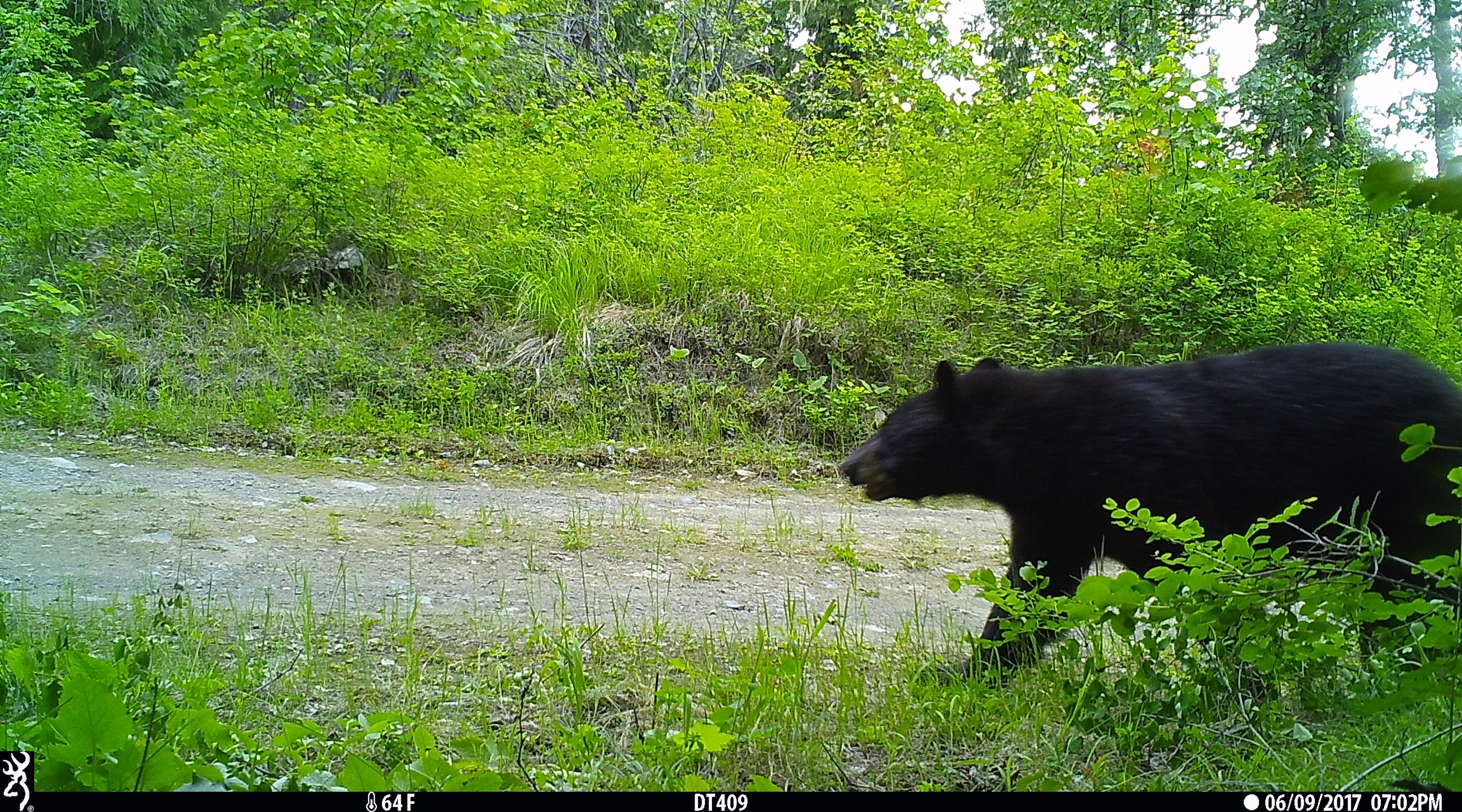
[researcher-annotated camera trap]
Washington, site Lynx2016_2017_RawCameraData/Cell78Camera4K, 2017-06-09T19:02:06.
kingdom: Animalia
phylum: Chordata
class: Mammalia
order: Carnivora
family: Ursidae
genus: Ursus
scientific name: Ursus americanus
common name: american black bear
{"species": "Ursus americanus (american black bear)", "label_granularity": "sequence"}